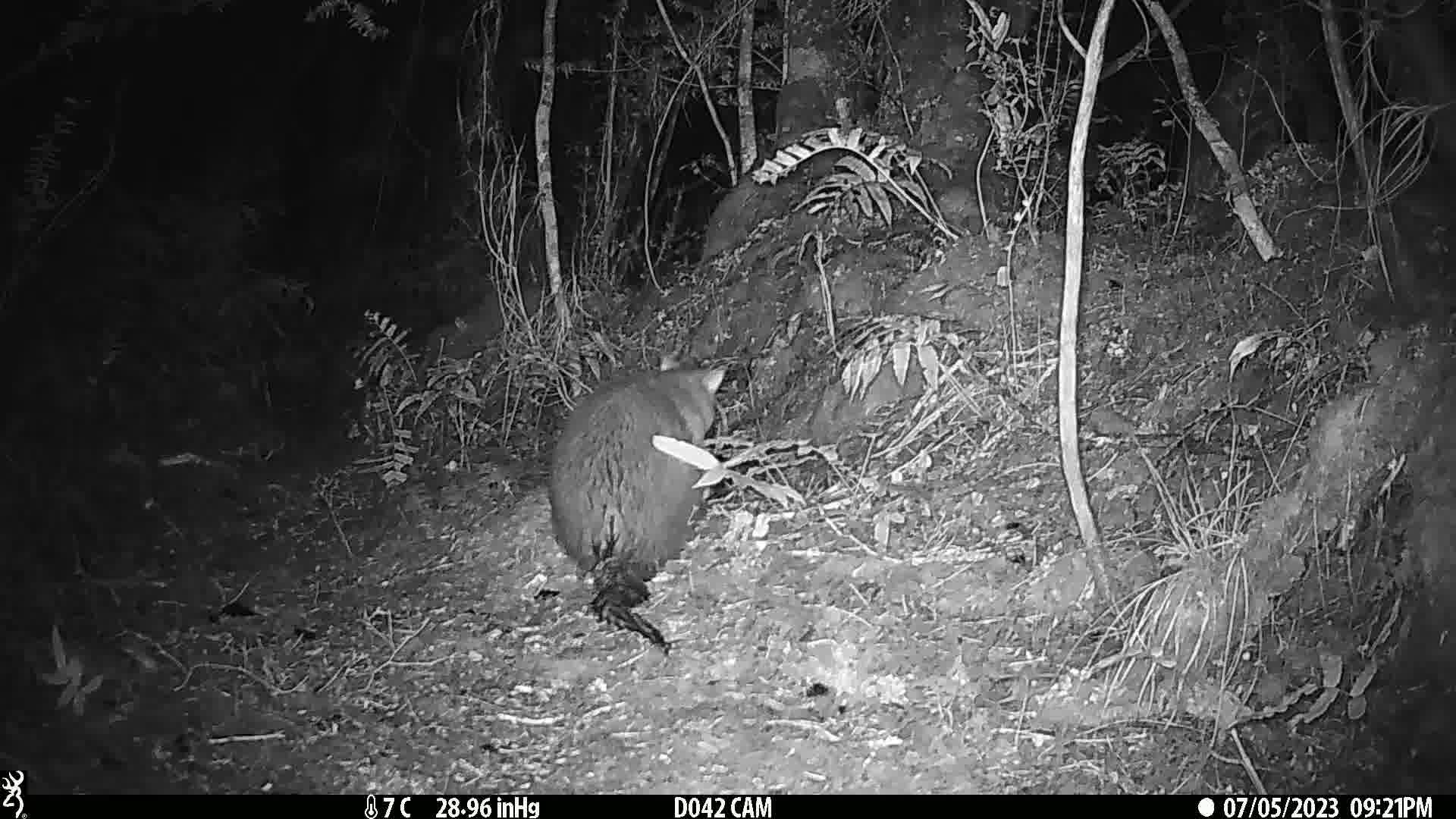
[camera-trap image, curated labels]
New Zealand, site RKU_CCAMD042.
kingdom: Animalia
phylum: Chordata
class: Mammalia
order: Diprotodontia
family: Phalangeridae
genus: Trichosurus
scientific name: Trichosurus vulpecula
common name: common brushtail possum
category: possum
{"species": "possum (common brushtail possum) (Trichosurus vulpecula)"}